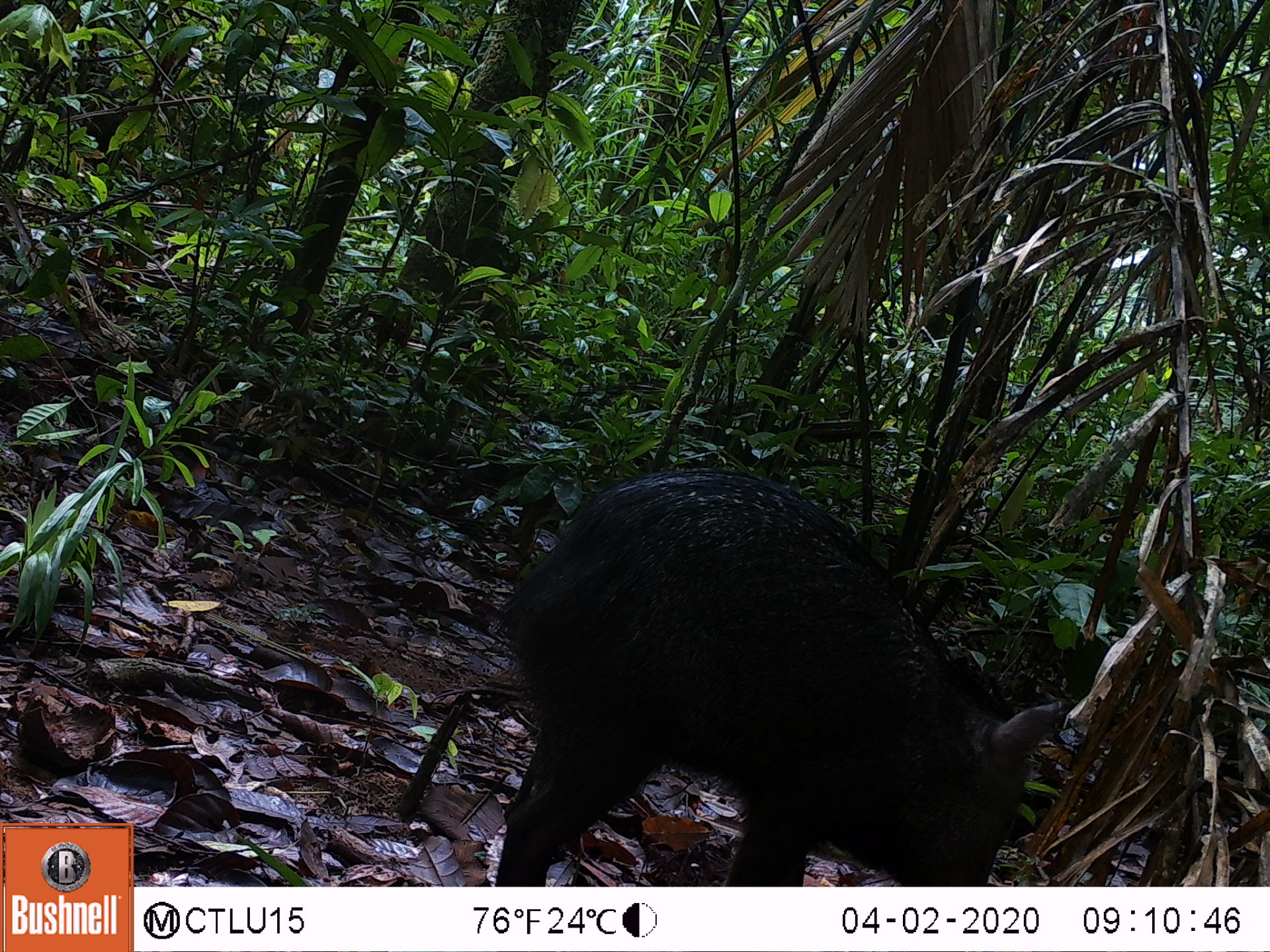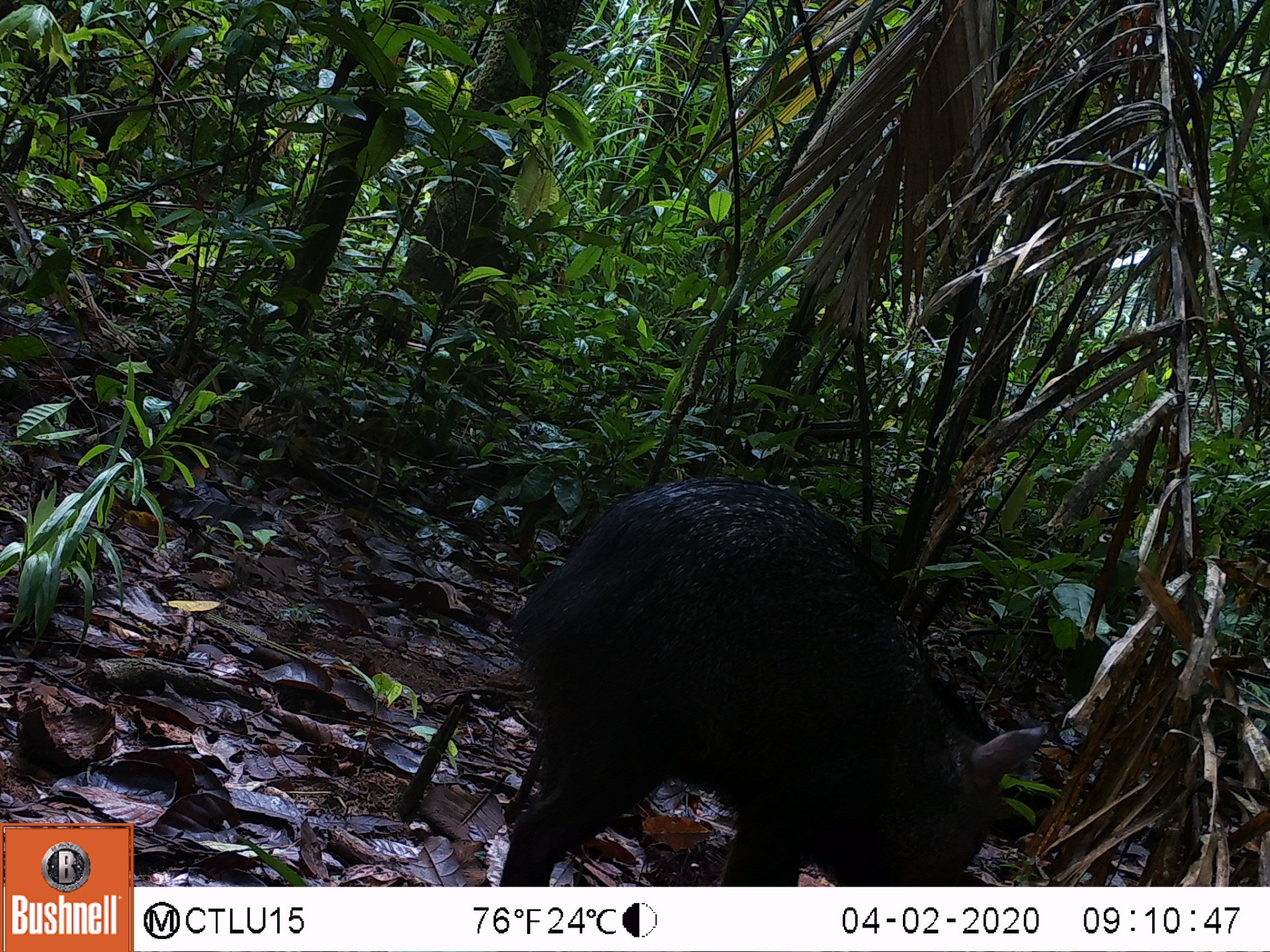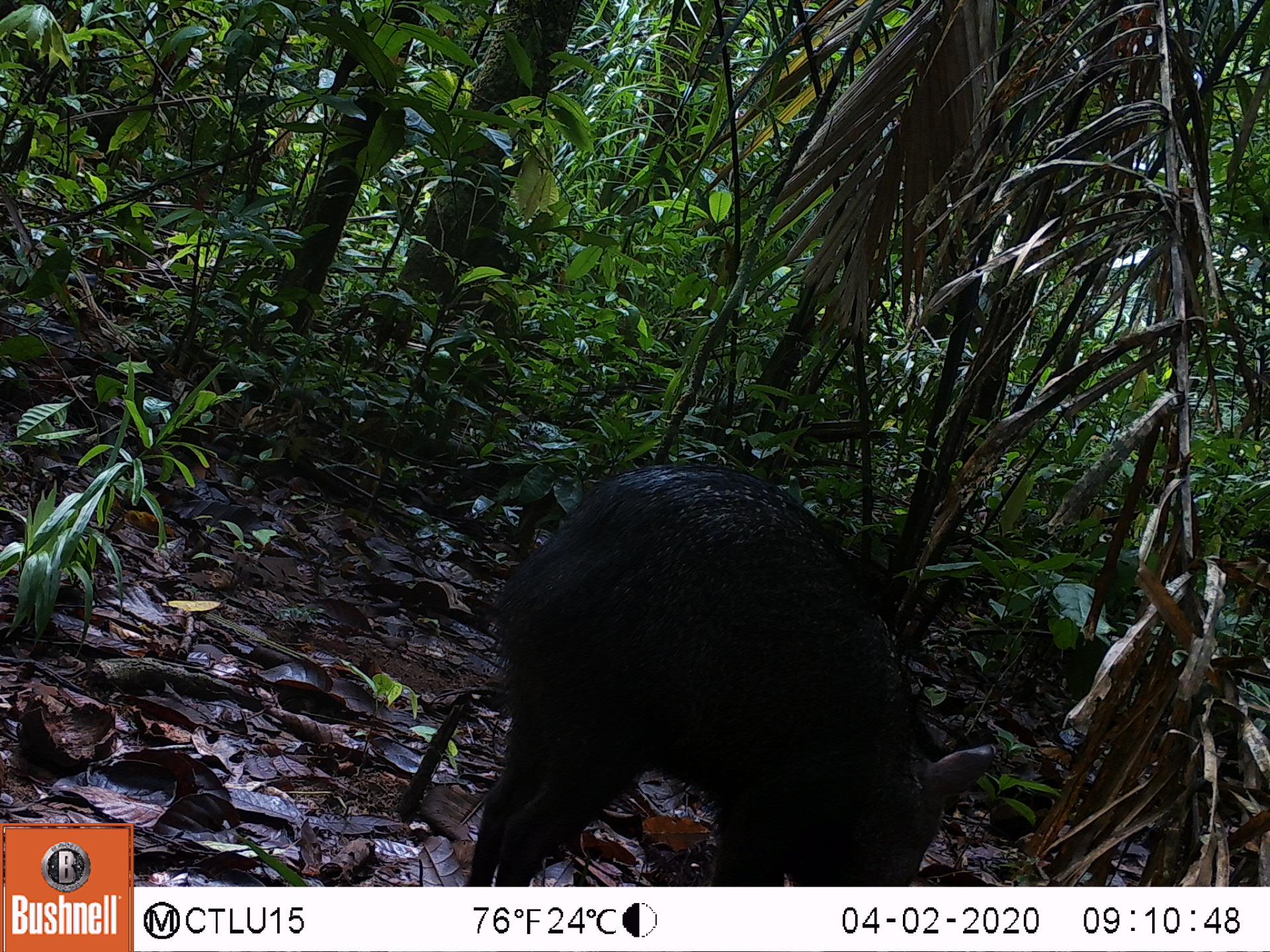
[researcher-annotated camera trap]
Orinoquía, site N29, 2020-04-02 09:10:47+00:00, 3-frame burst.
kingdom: Animalia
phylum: Chordata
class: Mammalia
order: Artiodactyla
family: Tayassuidae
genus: Pecari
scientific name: Pecari tajacu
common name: collared peccary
Collared peccary (Pecari tajacu).